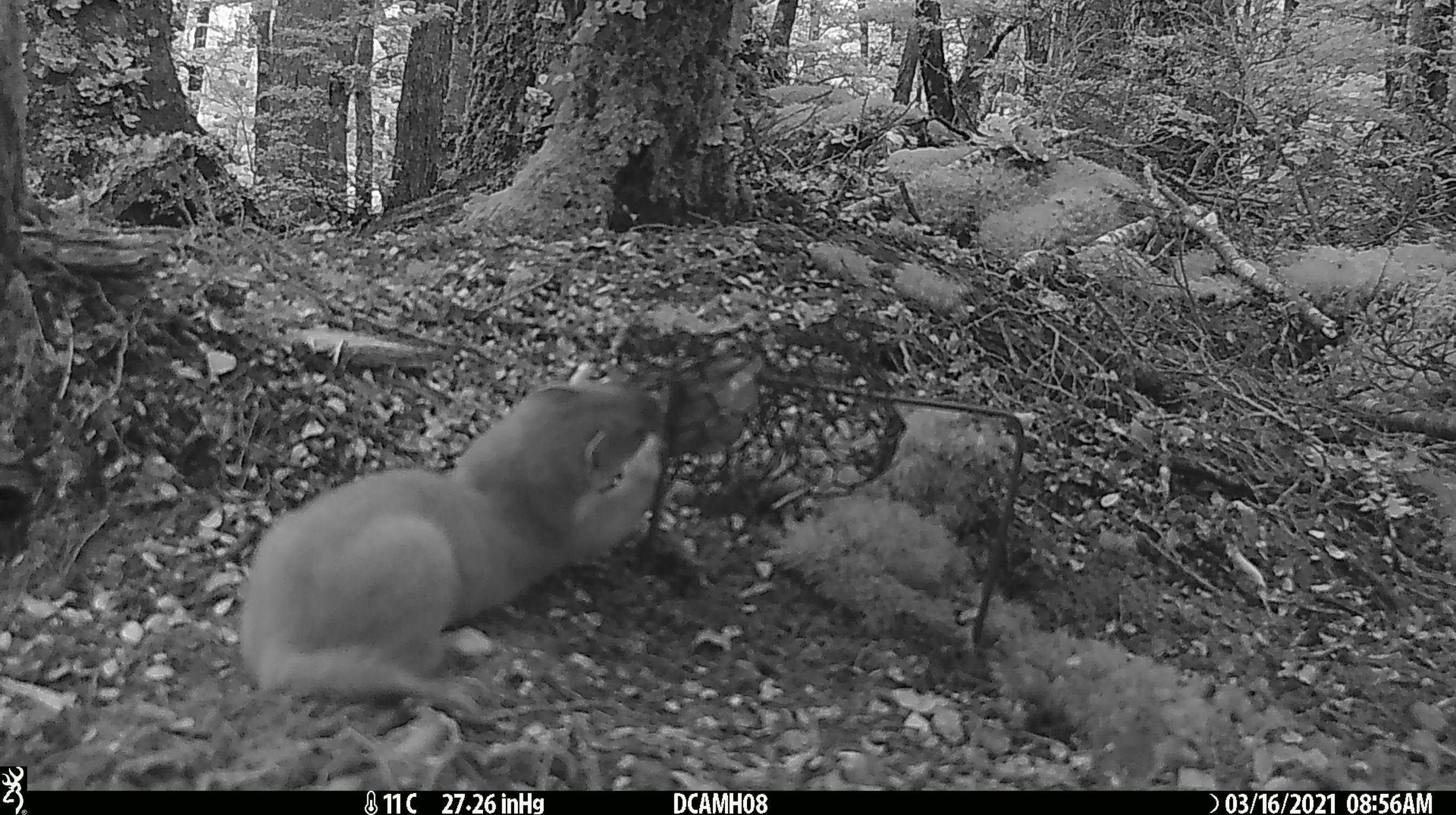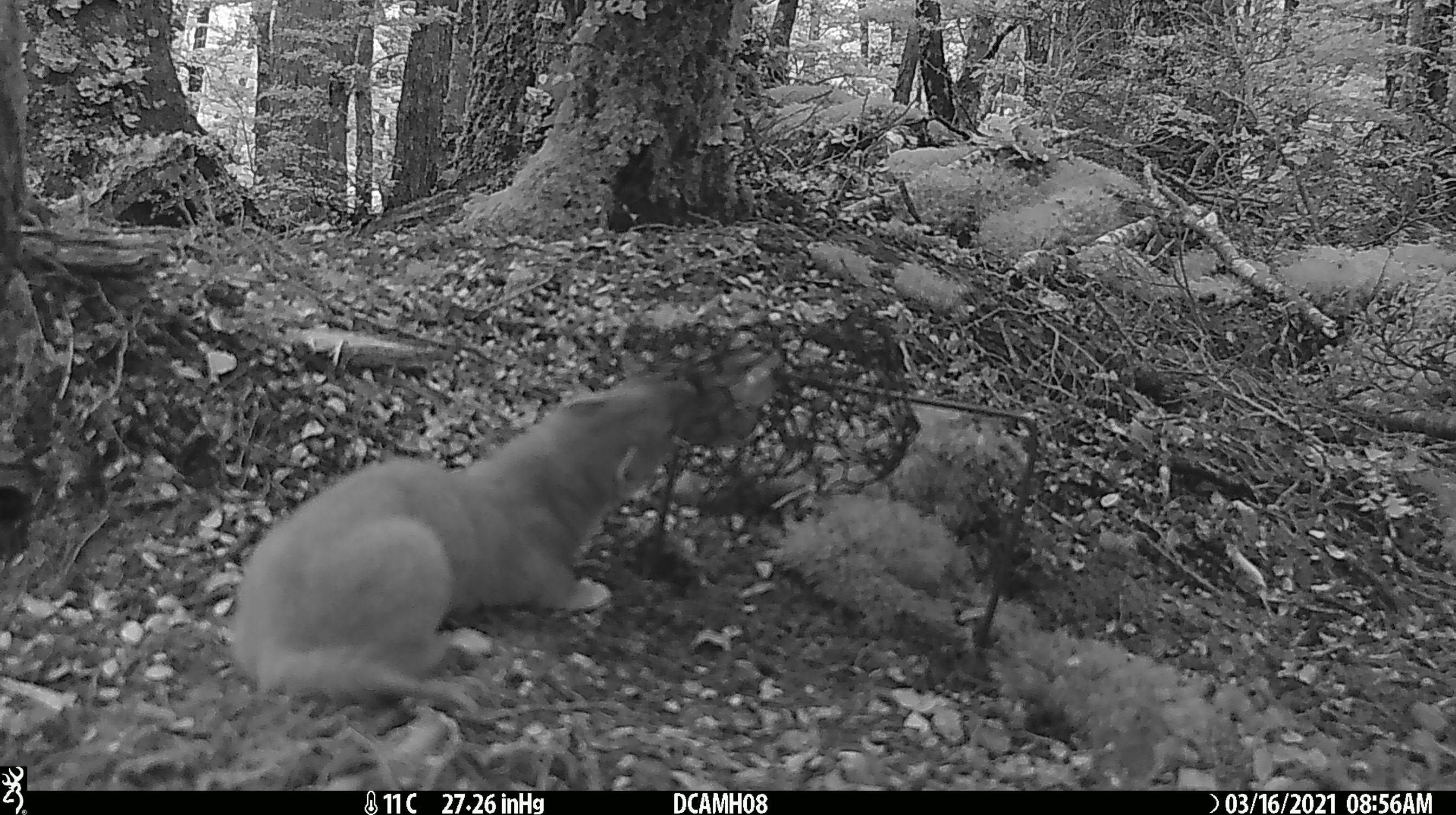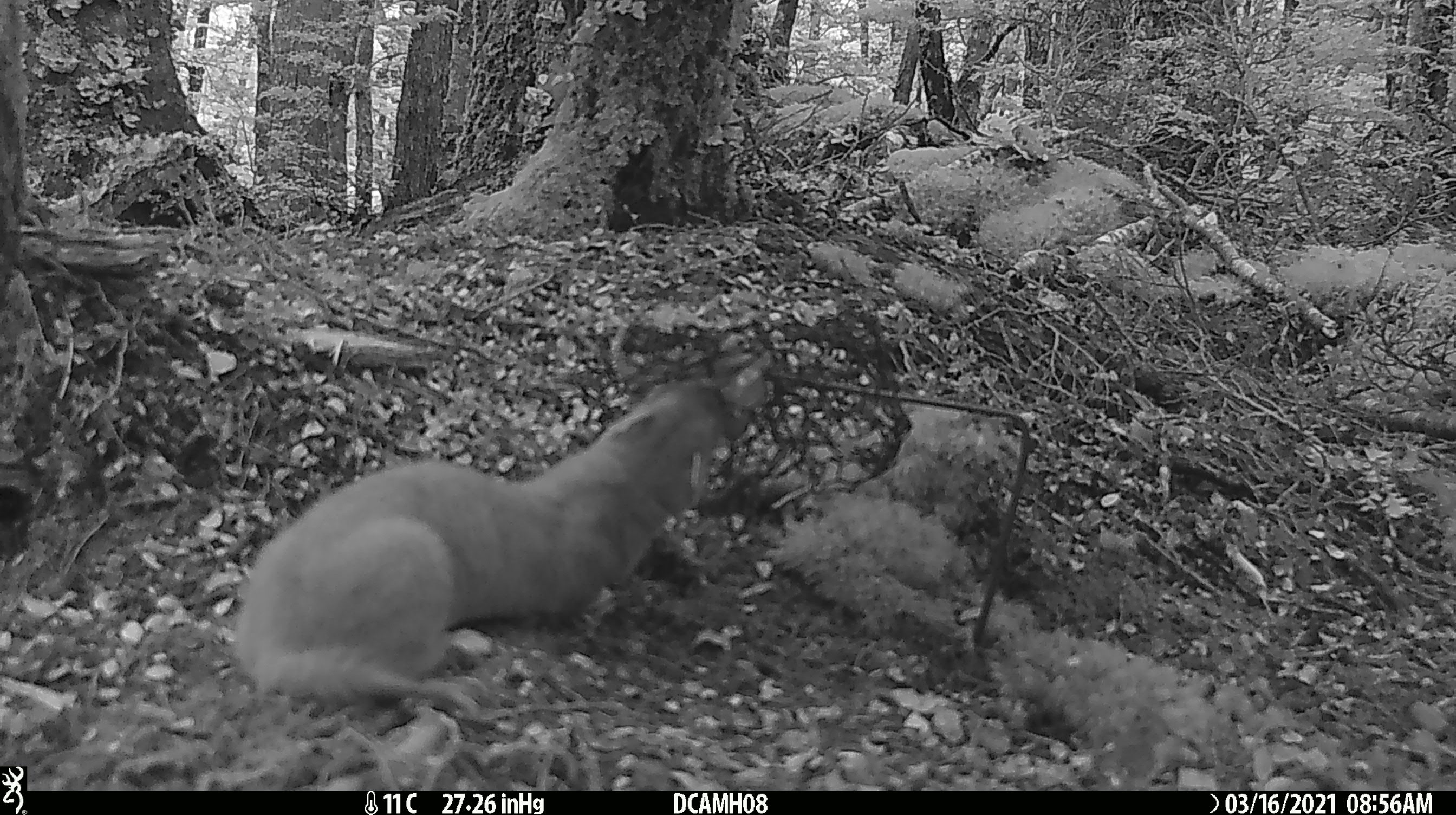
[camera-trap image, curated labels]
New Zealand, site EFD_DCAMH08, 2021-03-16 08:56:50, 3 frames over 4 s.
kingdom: Animalia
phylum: Chordata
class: Mammalia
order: Carnivora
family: Mustelidae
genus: Mustela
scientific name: Mustela erminea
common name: stoat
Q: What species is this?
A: Stoat (Mustela erminea).